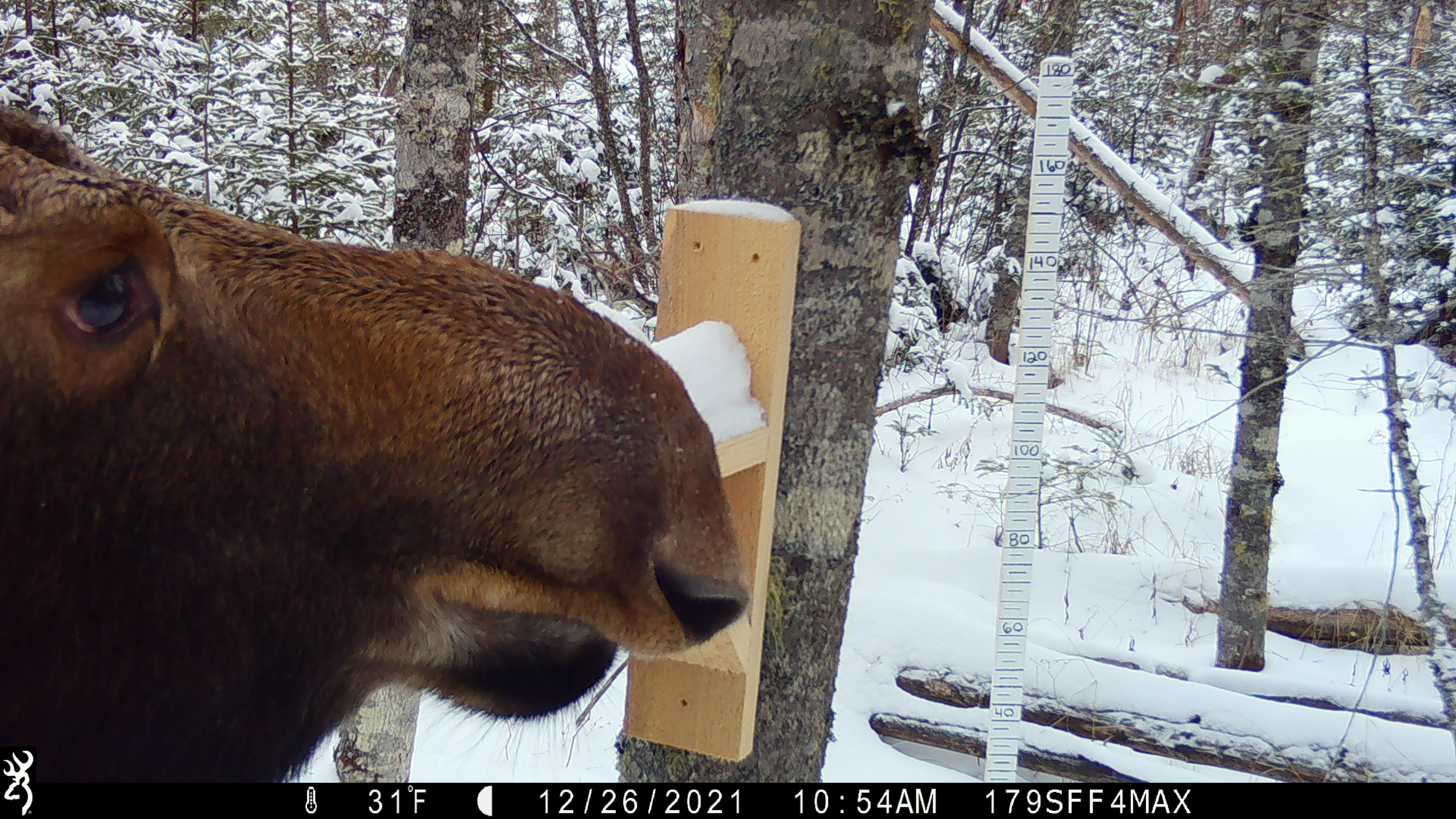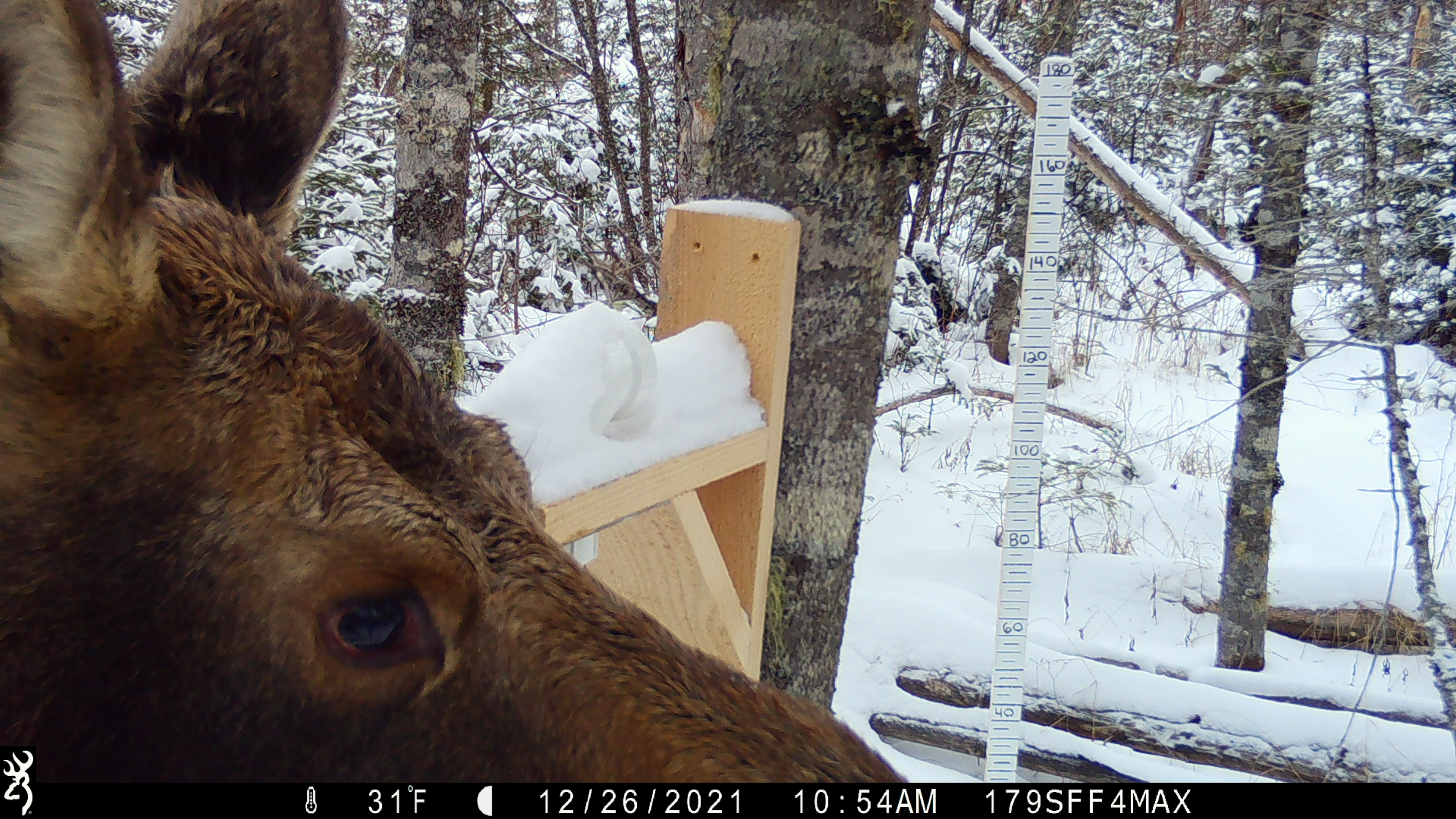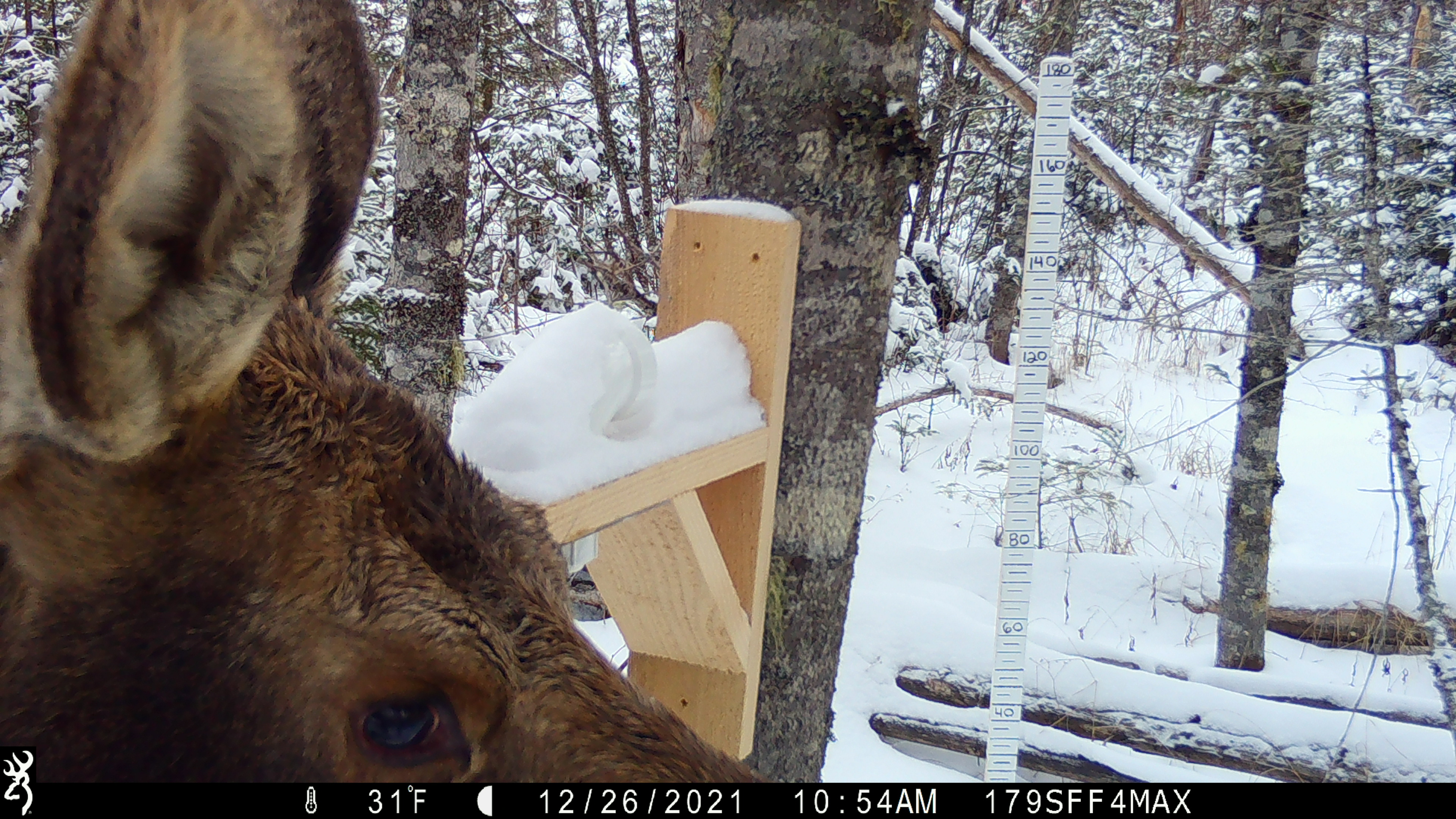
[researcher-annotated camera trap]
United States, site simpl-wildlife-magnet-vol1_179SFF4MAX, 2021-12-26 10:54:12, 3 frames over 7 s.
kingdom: Animalia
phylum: Chordata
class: Mammalia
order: Artiodactyla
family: Cervidae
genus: Alces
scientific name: Alces alces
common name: moose